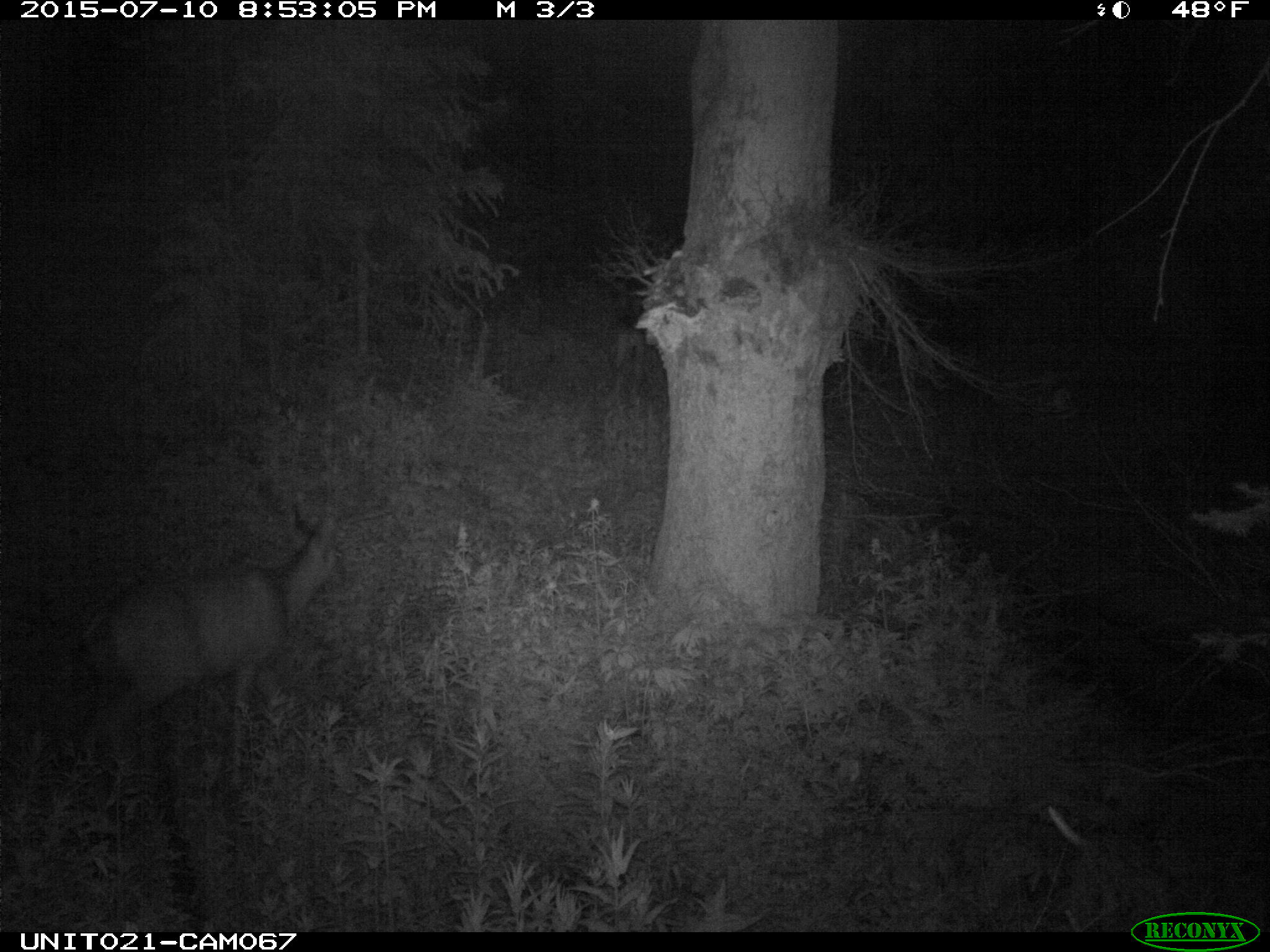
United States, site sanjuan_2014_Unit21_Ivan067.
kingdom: Animalia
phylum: Chordata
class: Mammalia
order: Artiodactyla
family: Cervidae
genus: Odocoileus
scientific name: Odocoileus hemionus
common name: mule deer